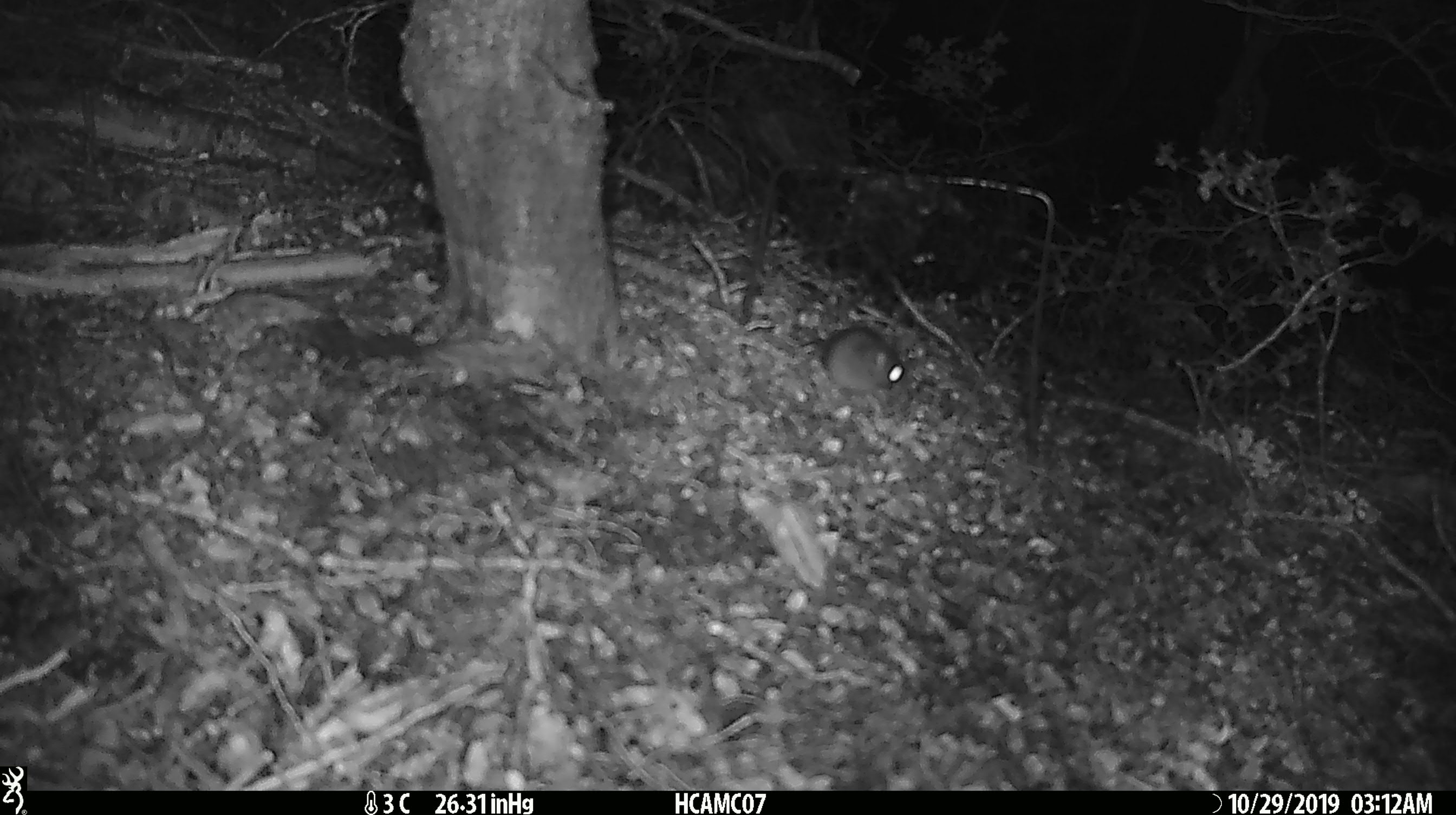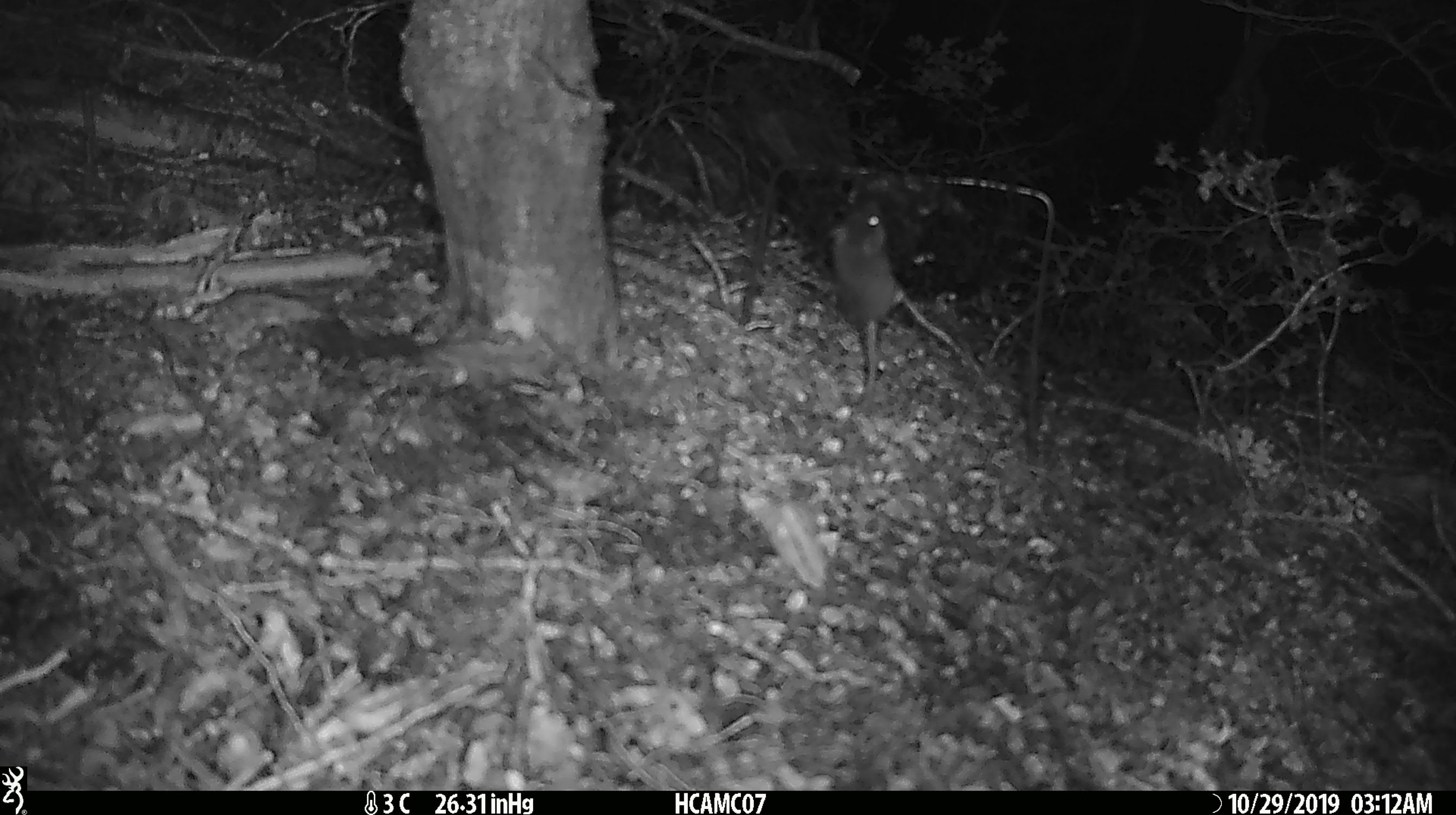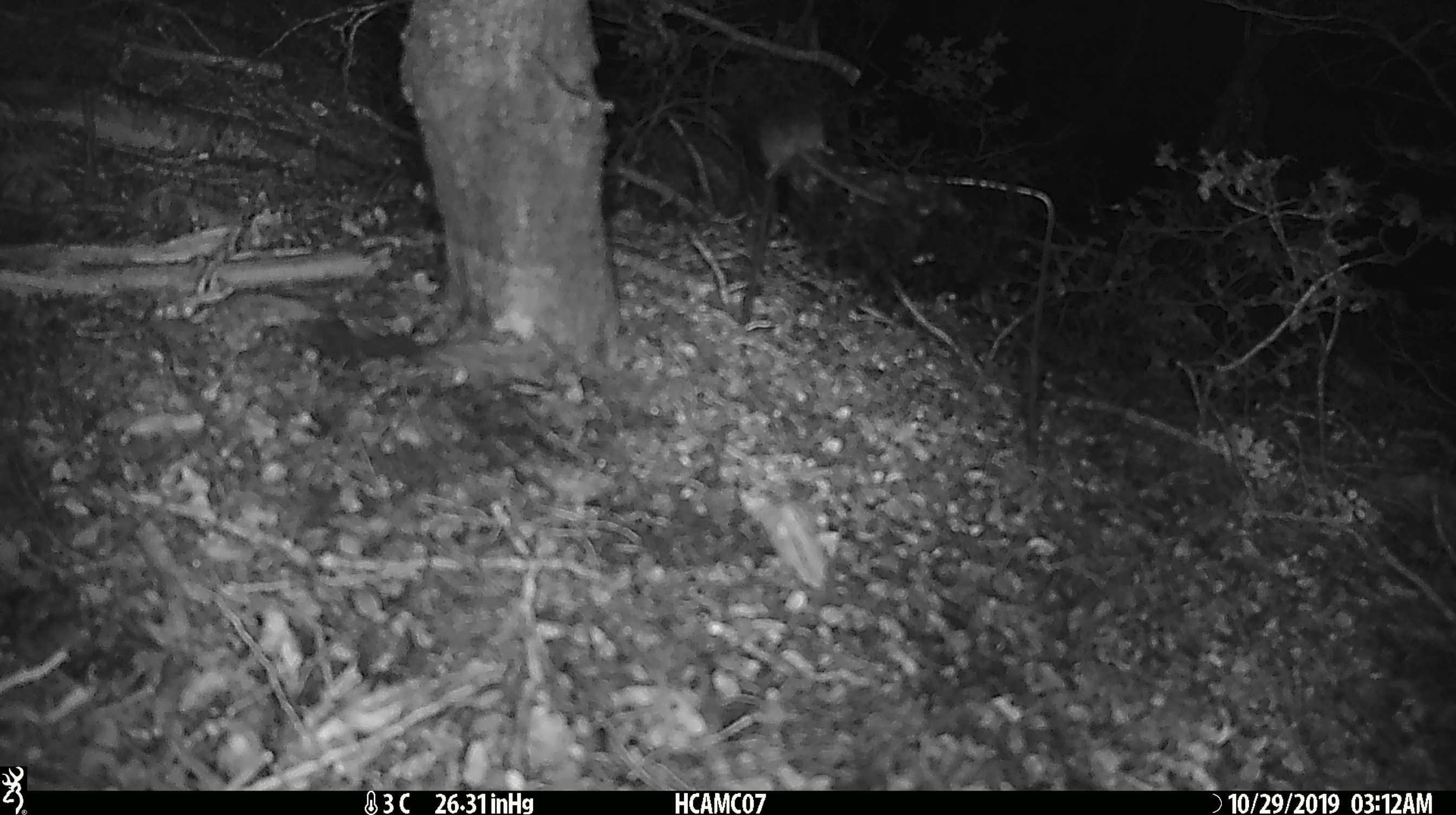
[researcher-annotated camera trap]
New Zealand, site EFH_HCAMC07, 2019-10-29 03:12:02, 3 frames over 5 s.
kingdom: Animalia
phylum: Chordata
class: Mammalia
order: Rodentia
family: Muridae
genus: Mus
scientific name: Mus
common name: mouse